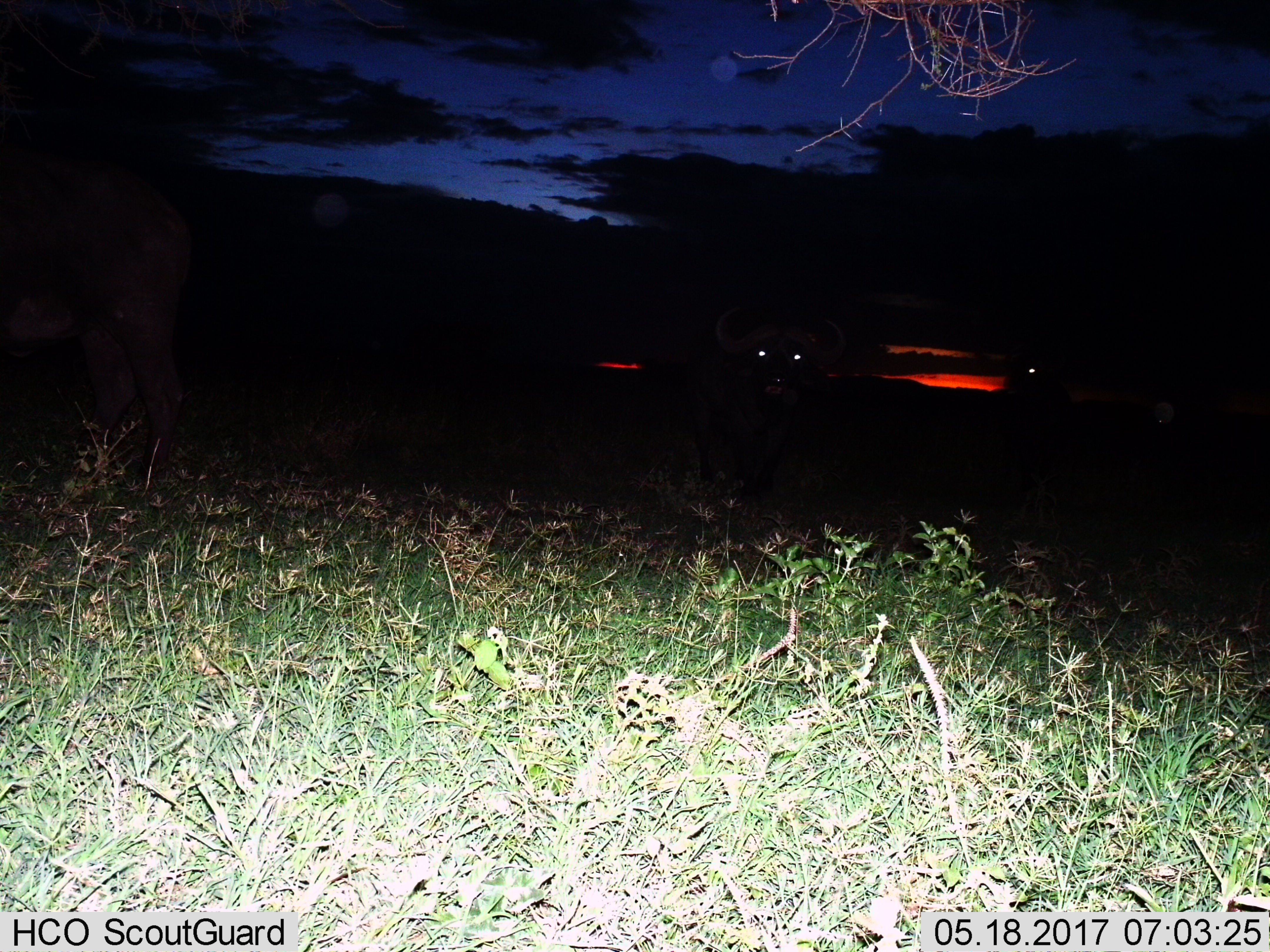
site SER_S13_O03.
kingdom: Animalia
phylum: Chordata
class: Mammalia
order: Artiodactyla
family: Bovidae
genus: Syncerus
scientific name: Syncerus caffer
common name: african buffalo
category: buffalo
Buffalo (african buffalo) (Syncerus caffer), count 3. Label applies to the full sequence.